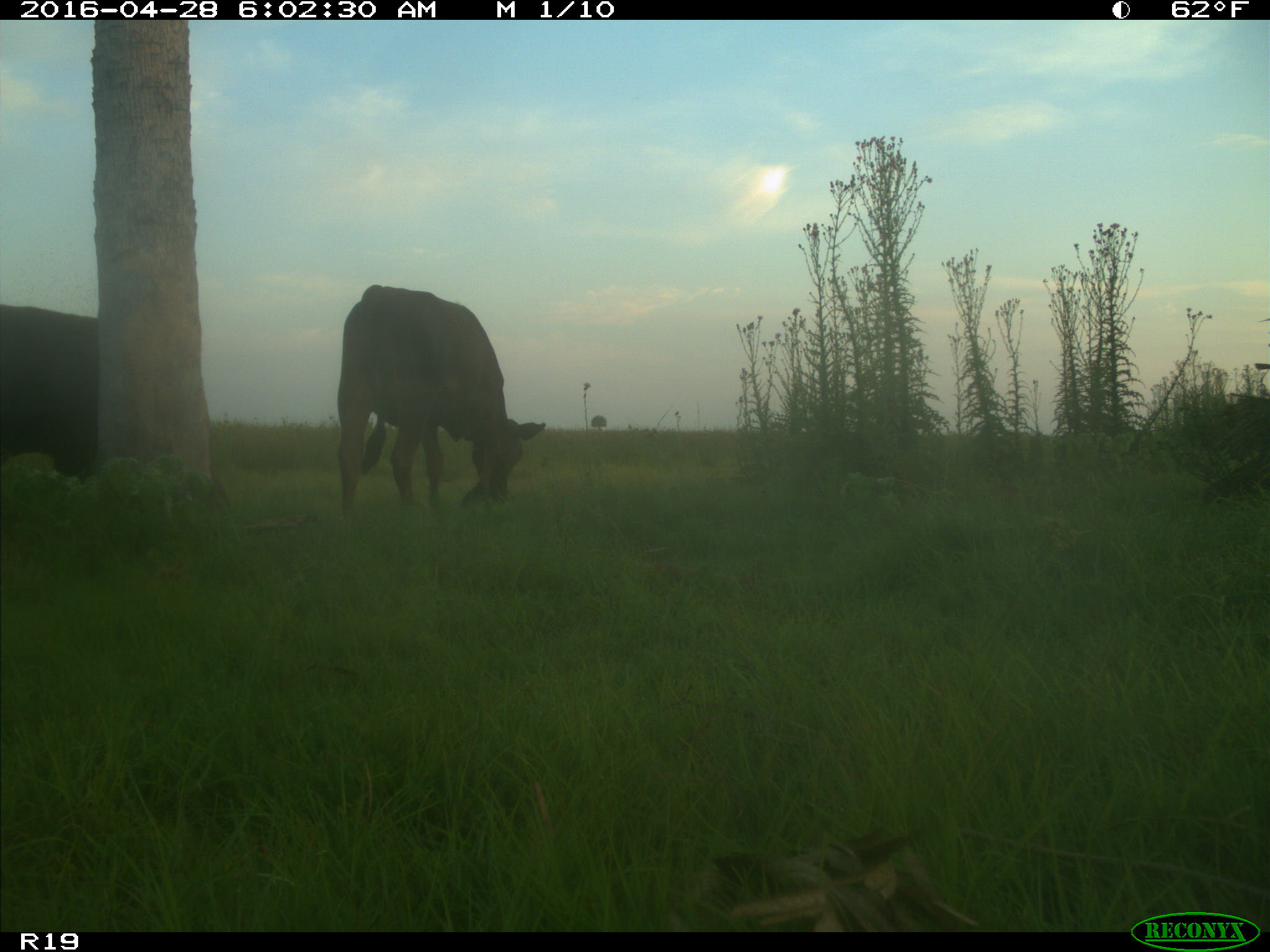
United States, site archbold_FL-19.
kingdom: Animalia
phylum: Chordata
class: Mammalia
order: Artiodactyla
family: Bovidae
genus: Bos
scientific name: Bos taurus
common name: domestic cow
Bos taurus (domestic cow).